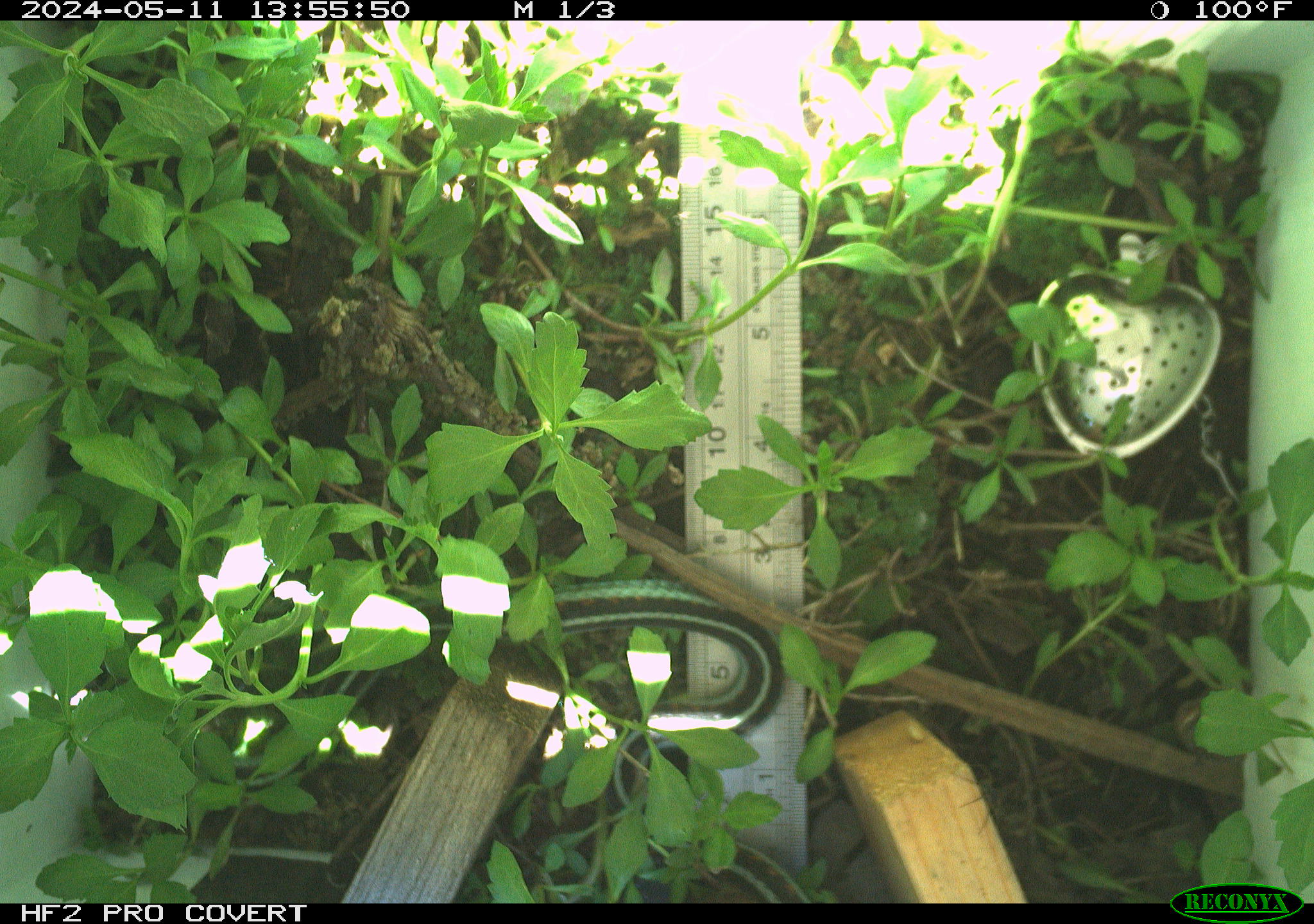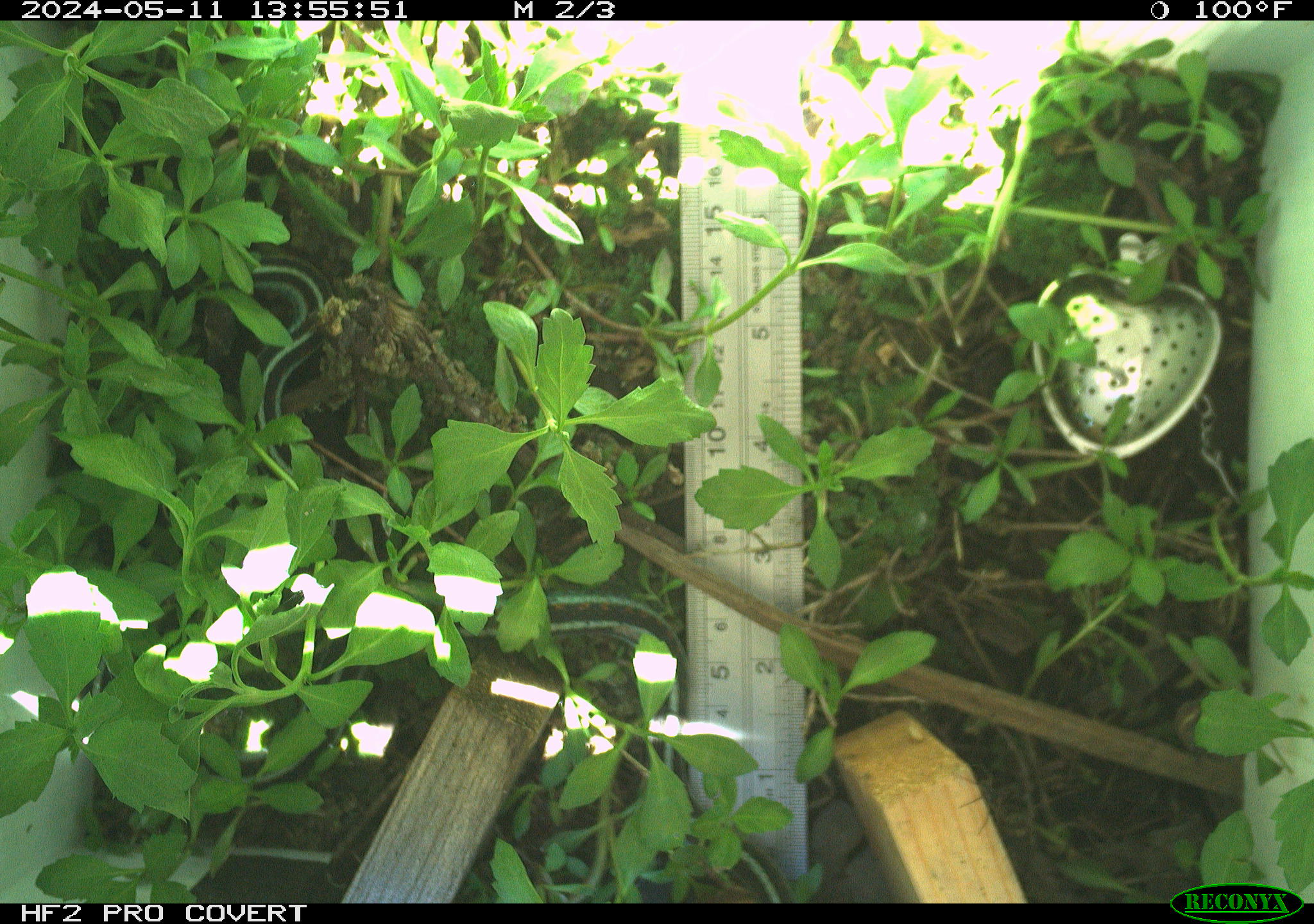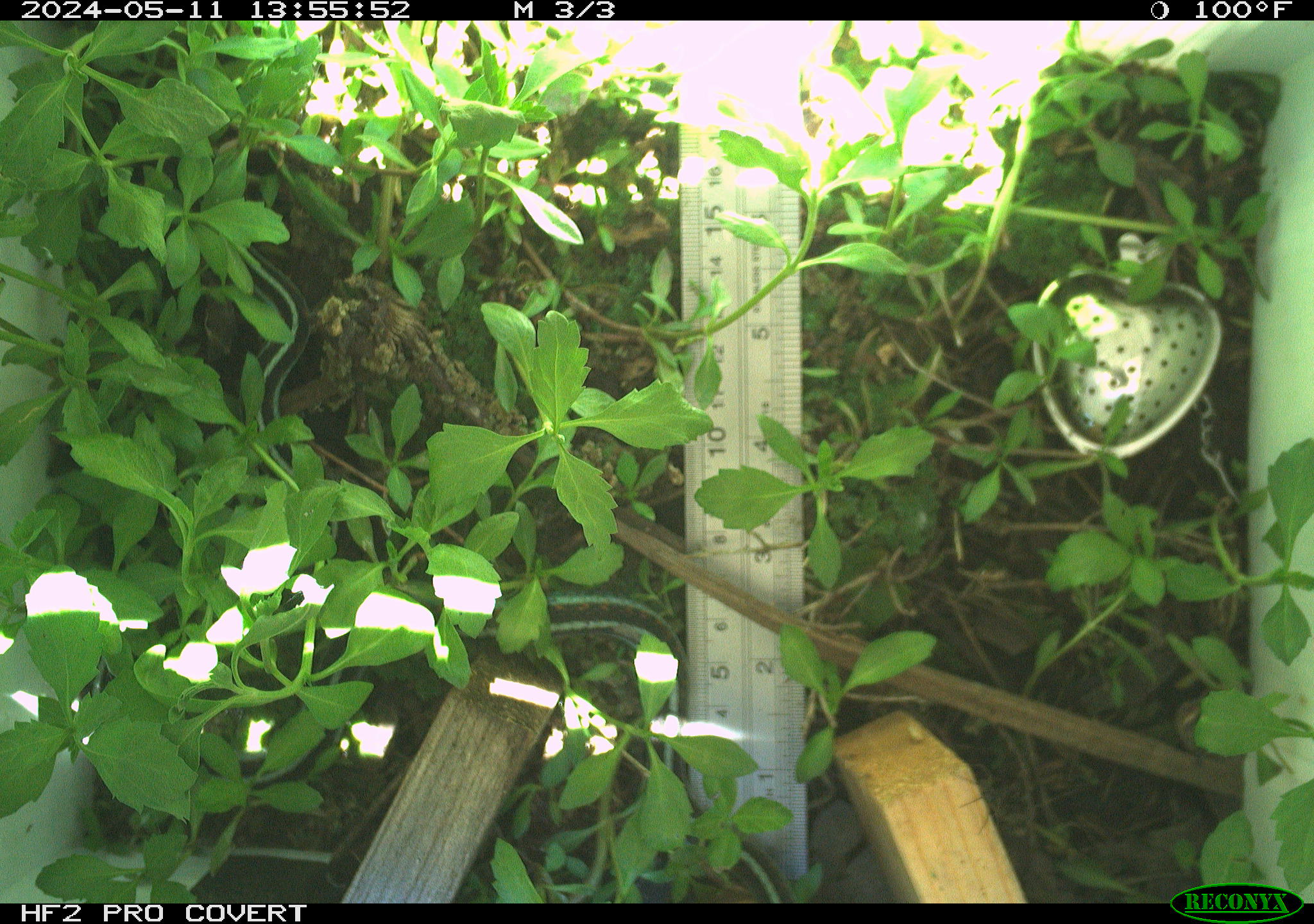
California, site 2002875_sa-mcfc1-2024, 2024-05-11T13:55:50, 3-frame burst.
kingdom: Animalia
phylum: Chordata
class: Reptilia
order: Squamata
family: Colubridae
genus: Thamnophis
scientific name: Thamnophis sirtalis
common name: common gartersnake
Common gartersnake (Thamnophis sirtalis).